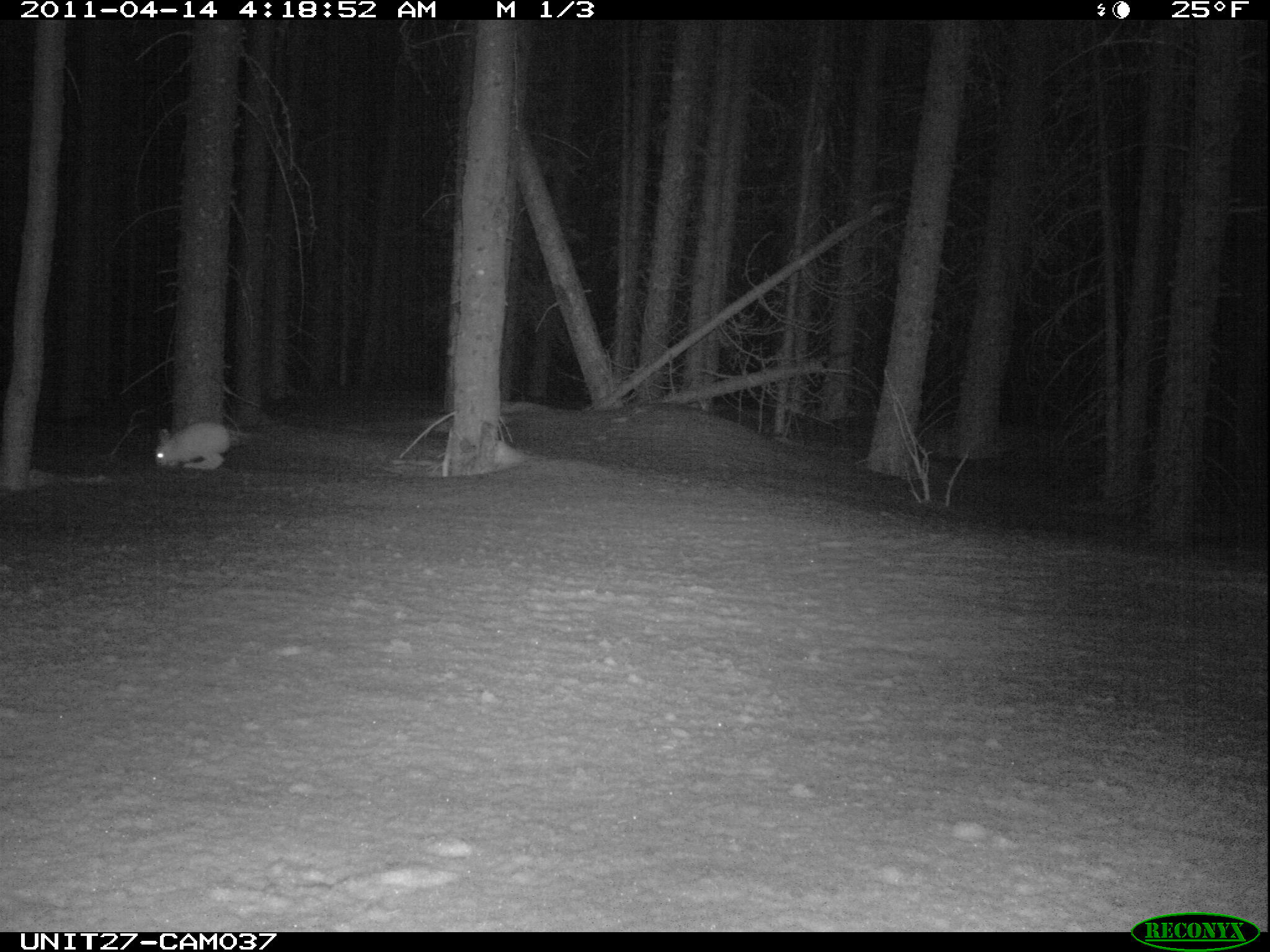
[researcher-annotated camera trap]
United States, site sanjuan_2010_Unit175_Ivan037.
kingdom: Animalia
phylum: Chordata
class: Mammalia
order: Lagomorpha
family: Leporidae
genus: Lepus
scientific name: Lepus americanus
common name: snowshoe hare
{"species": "Lepus americanus (snowshoe hare)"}